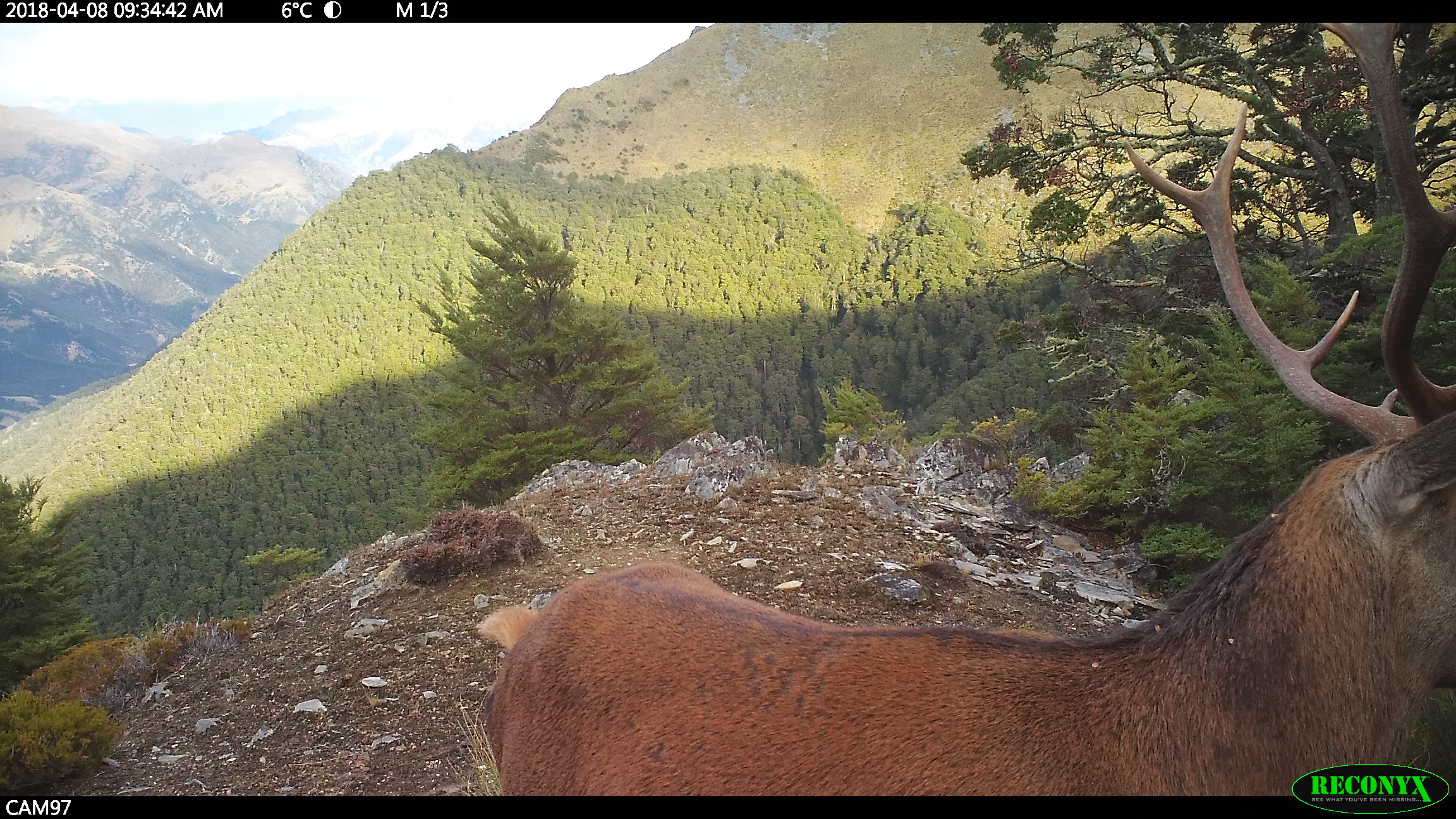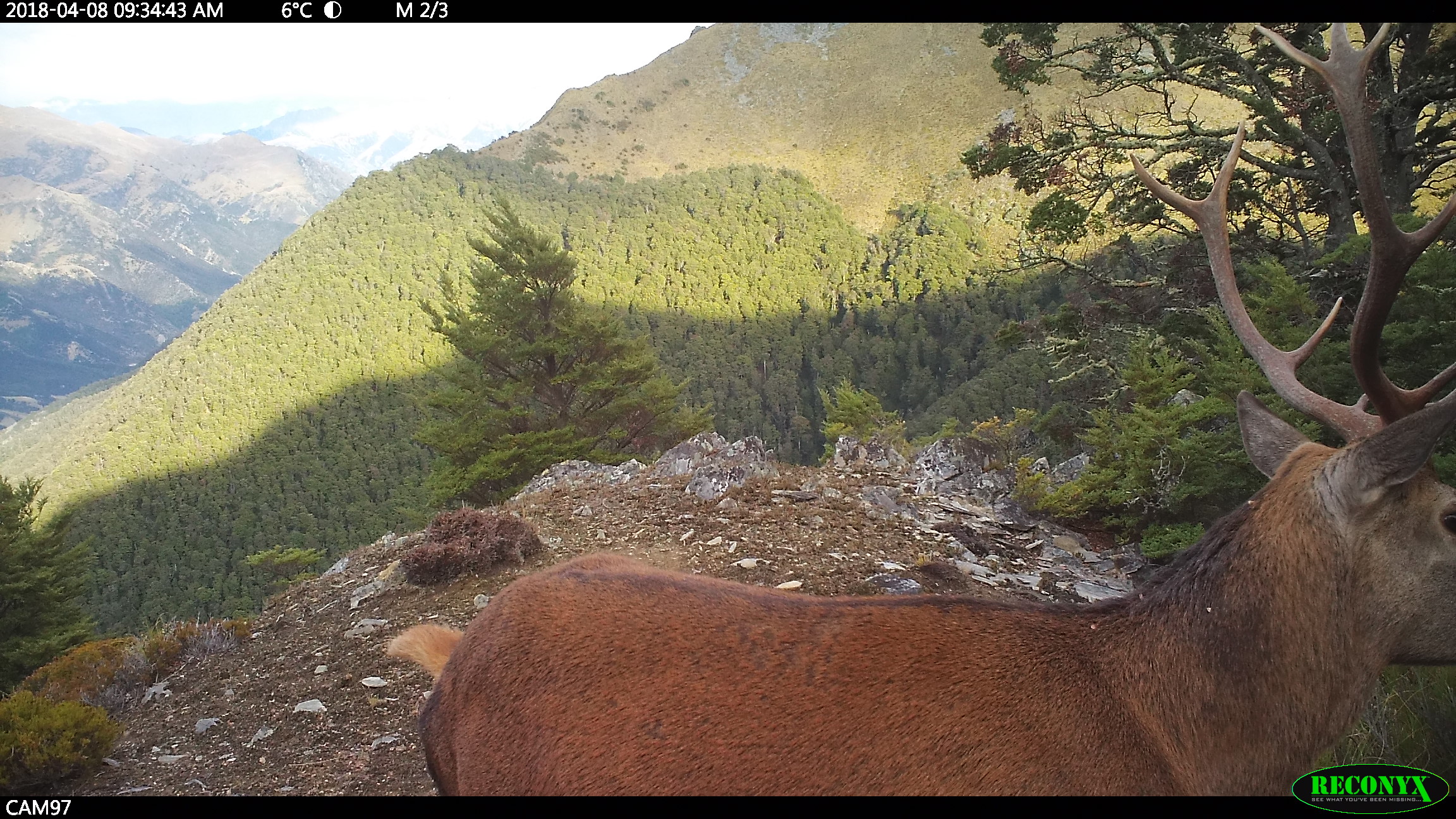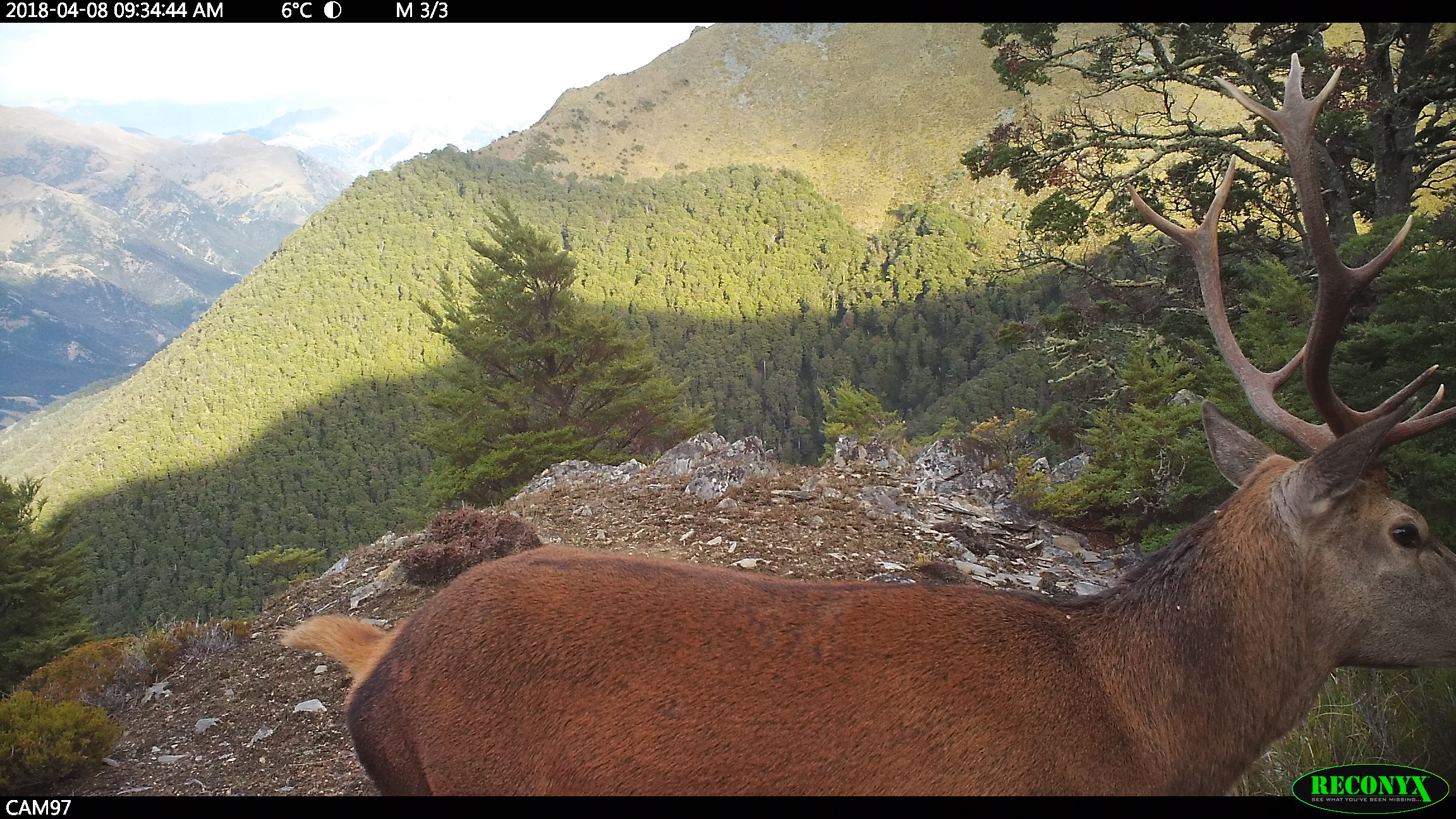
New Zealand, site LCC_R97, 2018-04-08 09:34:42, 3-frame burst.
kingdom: Animalia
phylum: Chordata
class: Mammalia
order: Artiodactyla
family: Cervidae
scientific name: Cervidae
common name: deer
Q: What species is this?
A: Deer (Cervidae).